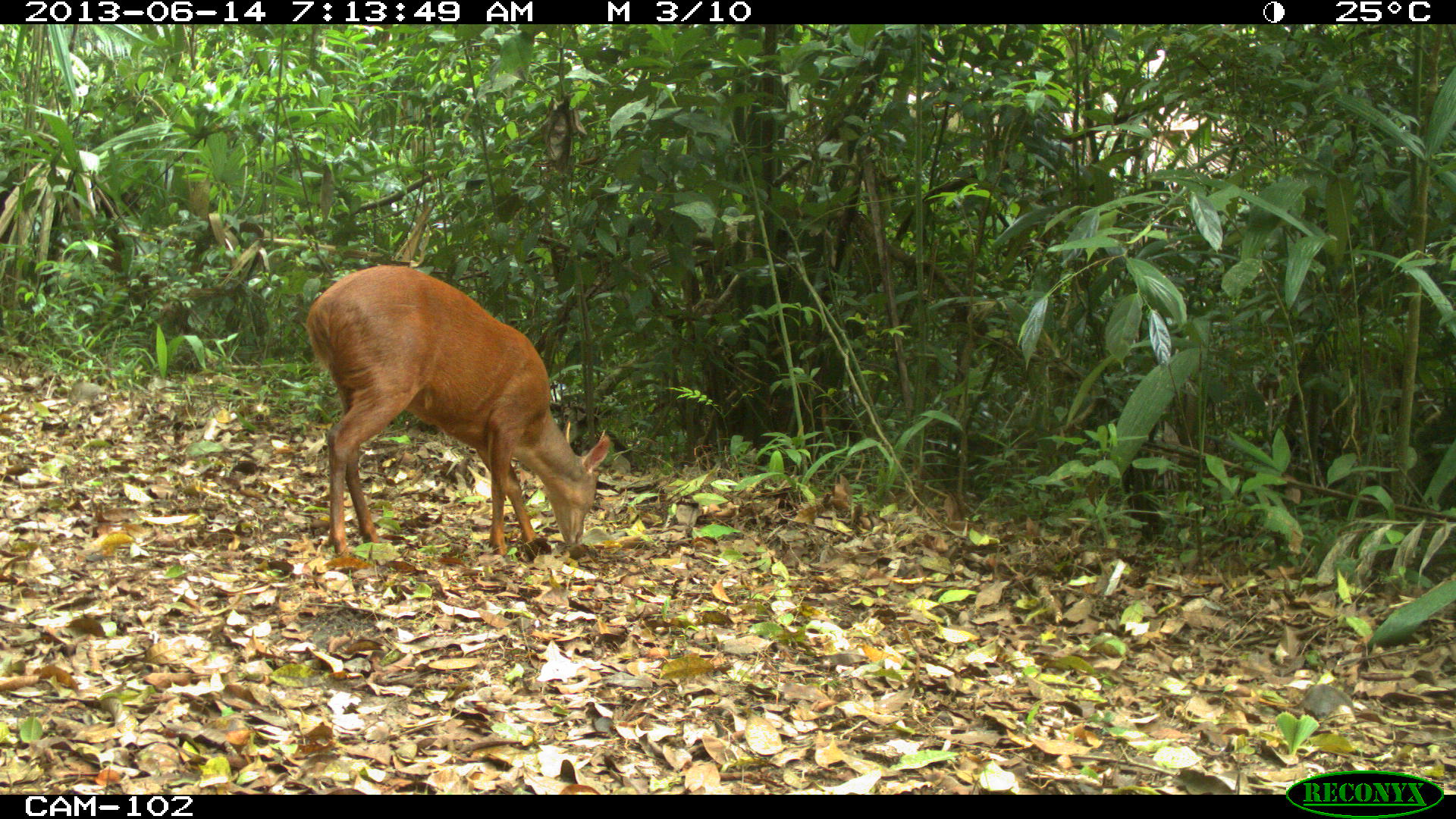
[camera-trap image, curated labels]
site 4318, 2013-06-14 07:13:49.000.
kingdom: Animalia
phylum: Chordata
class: Mammalia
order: Artiodactyla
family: Cervidae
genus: Mazama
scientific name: Mazama temama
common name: central american red brocket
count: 1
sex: male